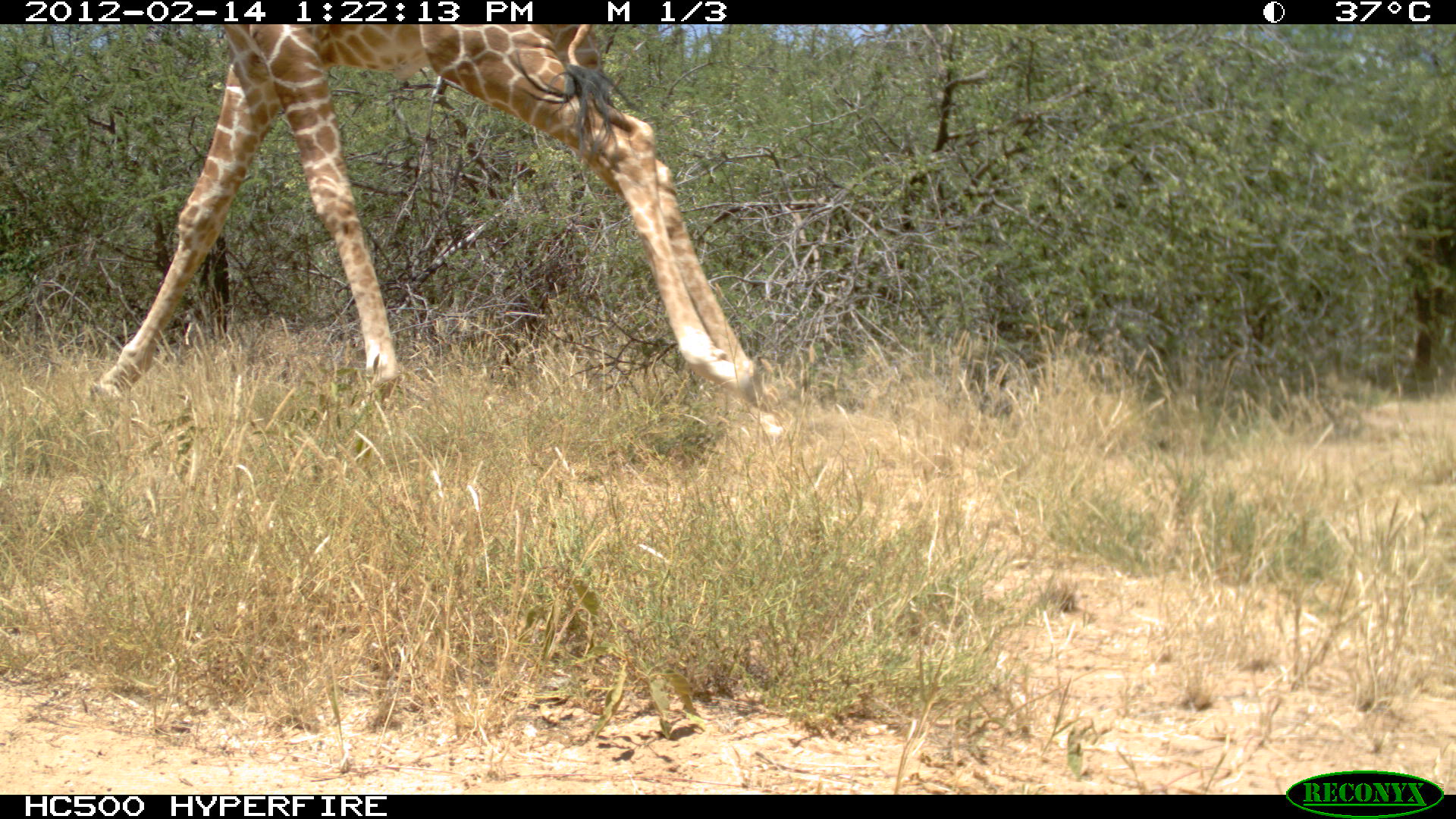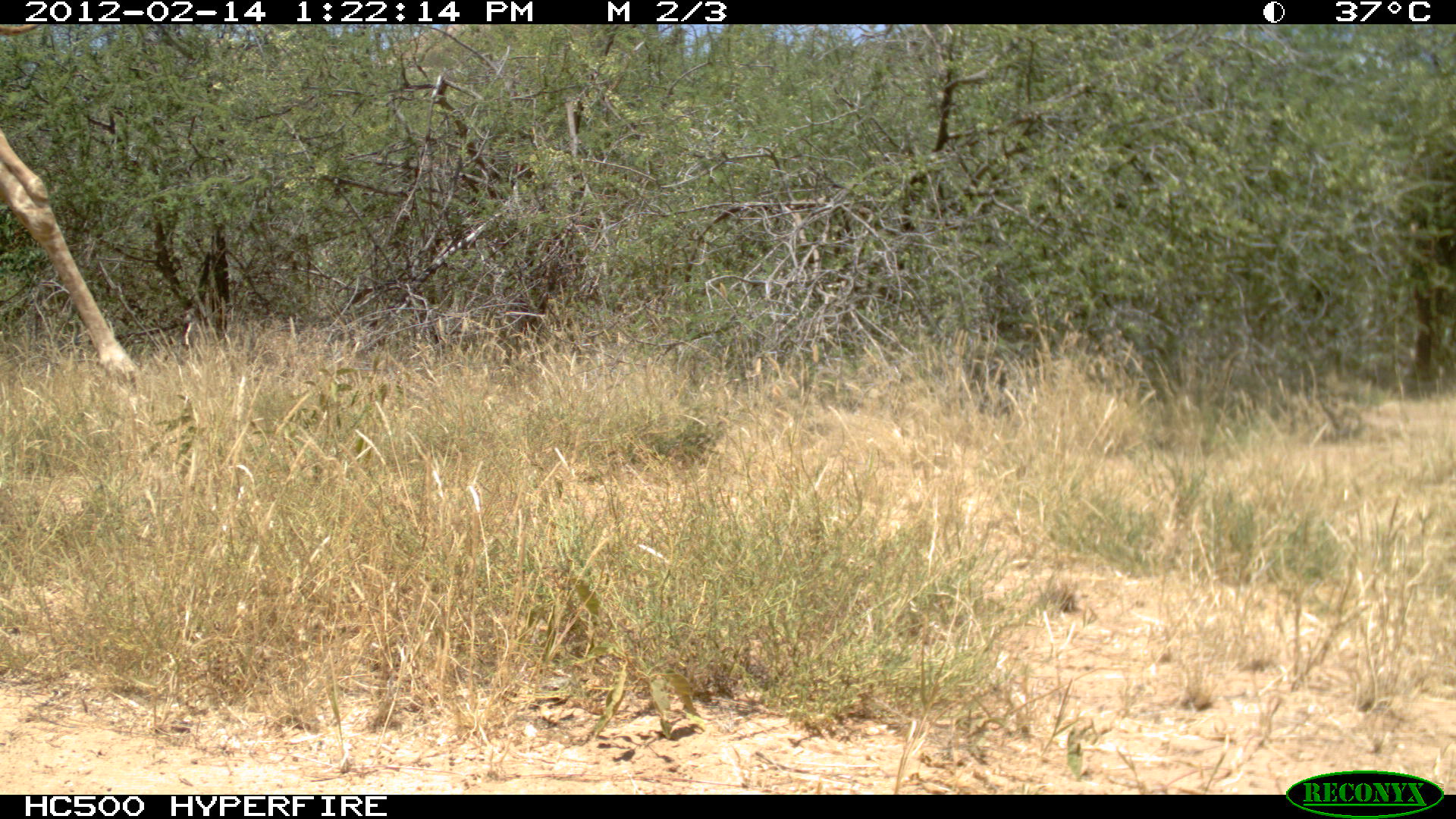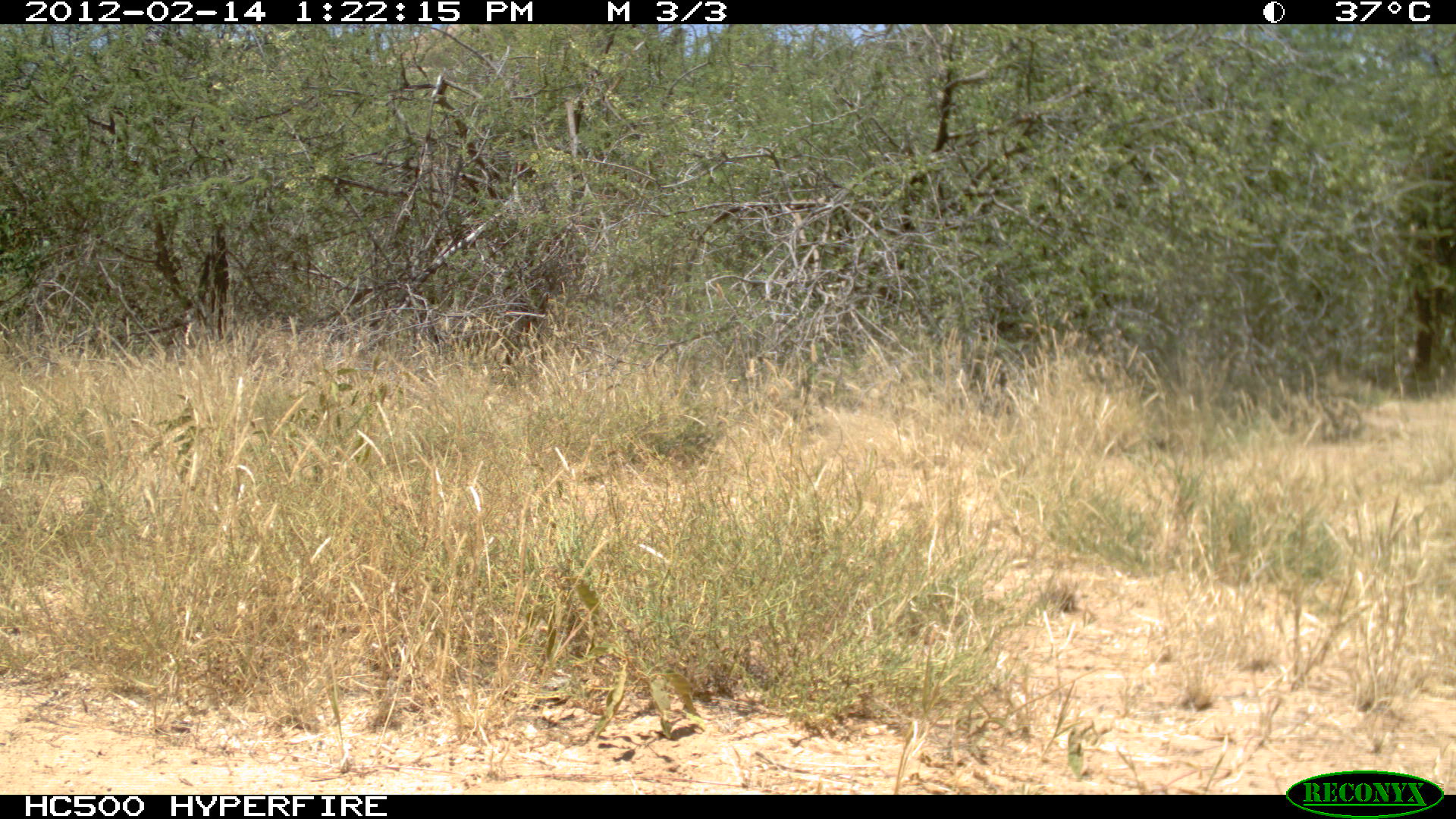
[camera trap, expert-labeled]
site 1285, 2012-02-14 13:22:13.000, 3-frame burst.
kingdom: Animalia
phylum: Chordata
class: Mammalia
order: Artiodactyla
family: Giraffidae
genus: Giraffa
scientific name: Giraffa camelopardalis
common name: giraffe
Giraffa camelopardalis (giraffe), count 1.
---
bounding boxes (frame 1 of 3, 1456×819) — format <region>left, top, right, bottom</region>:
giraffa camelopardalis: <region>84, 24, 788, 438</region>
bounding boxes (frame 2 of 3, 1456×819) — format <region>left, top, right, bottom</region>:
giraffa camelopardalis: <region>0, 24, 145, 396</region>